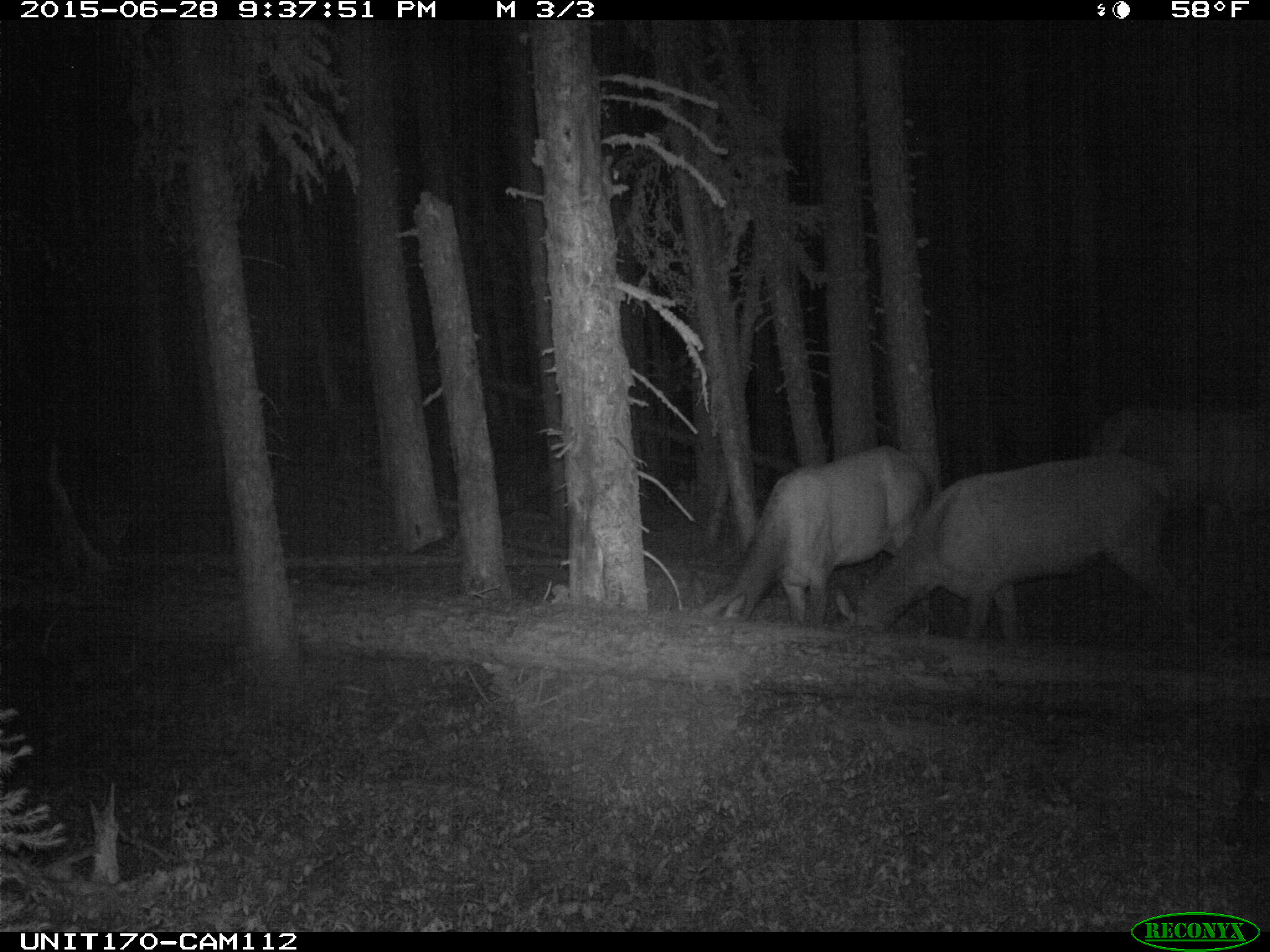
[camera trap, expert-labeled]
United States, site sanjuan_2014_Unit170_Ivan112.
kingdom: Animalia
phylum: Chordata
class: Mammalia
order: Artiodactyla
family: Cervidae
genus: Cervus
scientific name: Cervus elaphus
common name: red deer